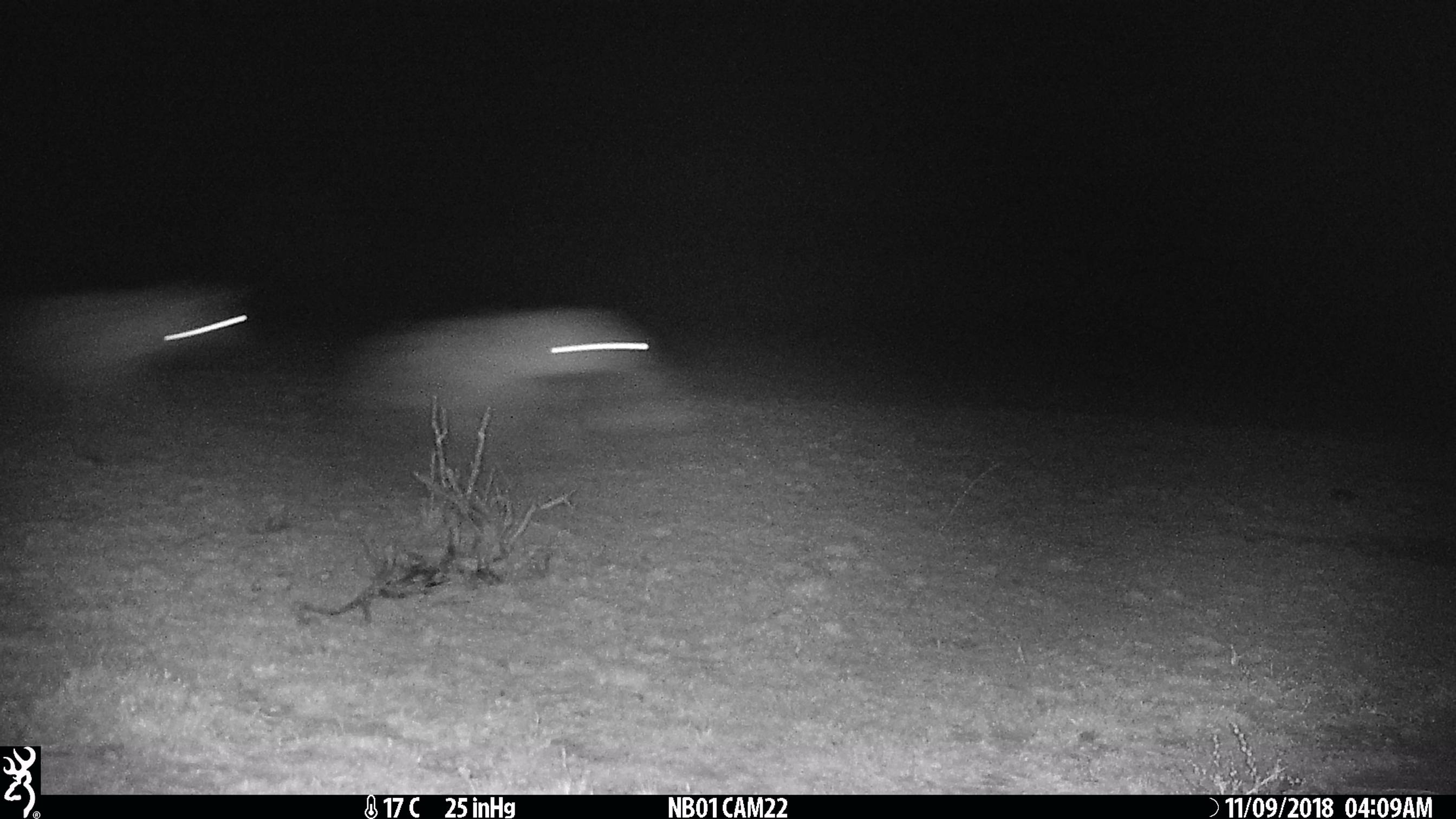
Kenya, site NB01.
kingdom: Animalia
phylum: Chordata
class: Mammalia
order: Carnivora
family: Hyaenidae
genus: Crocuta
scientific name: Crocuta crocuta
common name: spotted hyena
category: hyena spotted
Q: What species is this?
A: Hyena spotted (spotted hyena) (Crocuta crocuta).